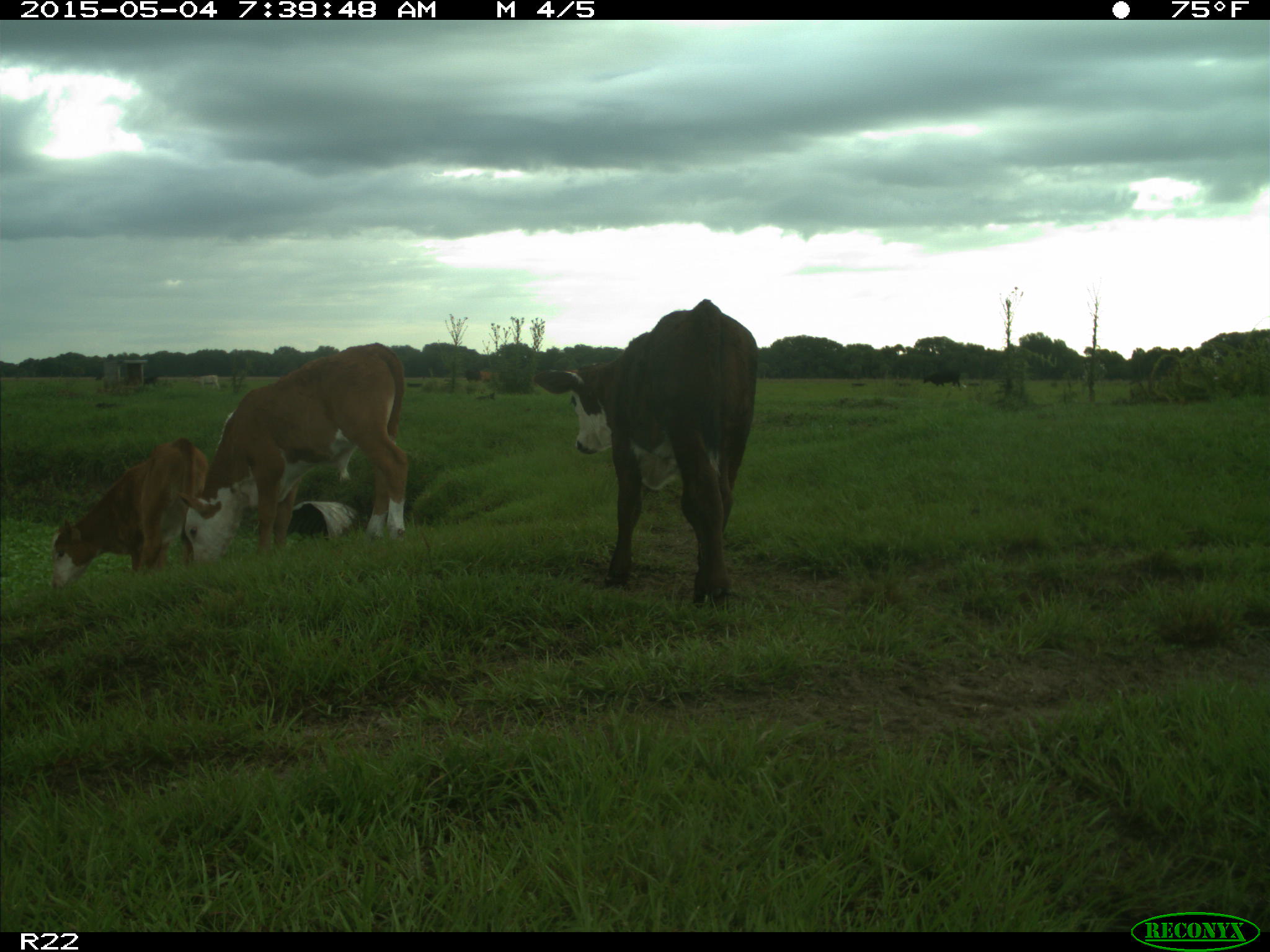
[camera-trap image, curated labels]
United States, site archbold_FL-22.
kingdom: Animalia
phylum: Chordata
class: Mammalia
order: Artiodactyla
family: Bovidae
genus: Bos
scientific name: Bos taurus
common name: domestic cow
Bos taurus (domestic cow).